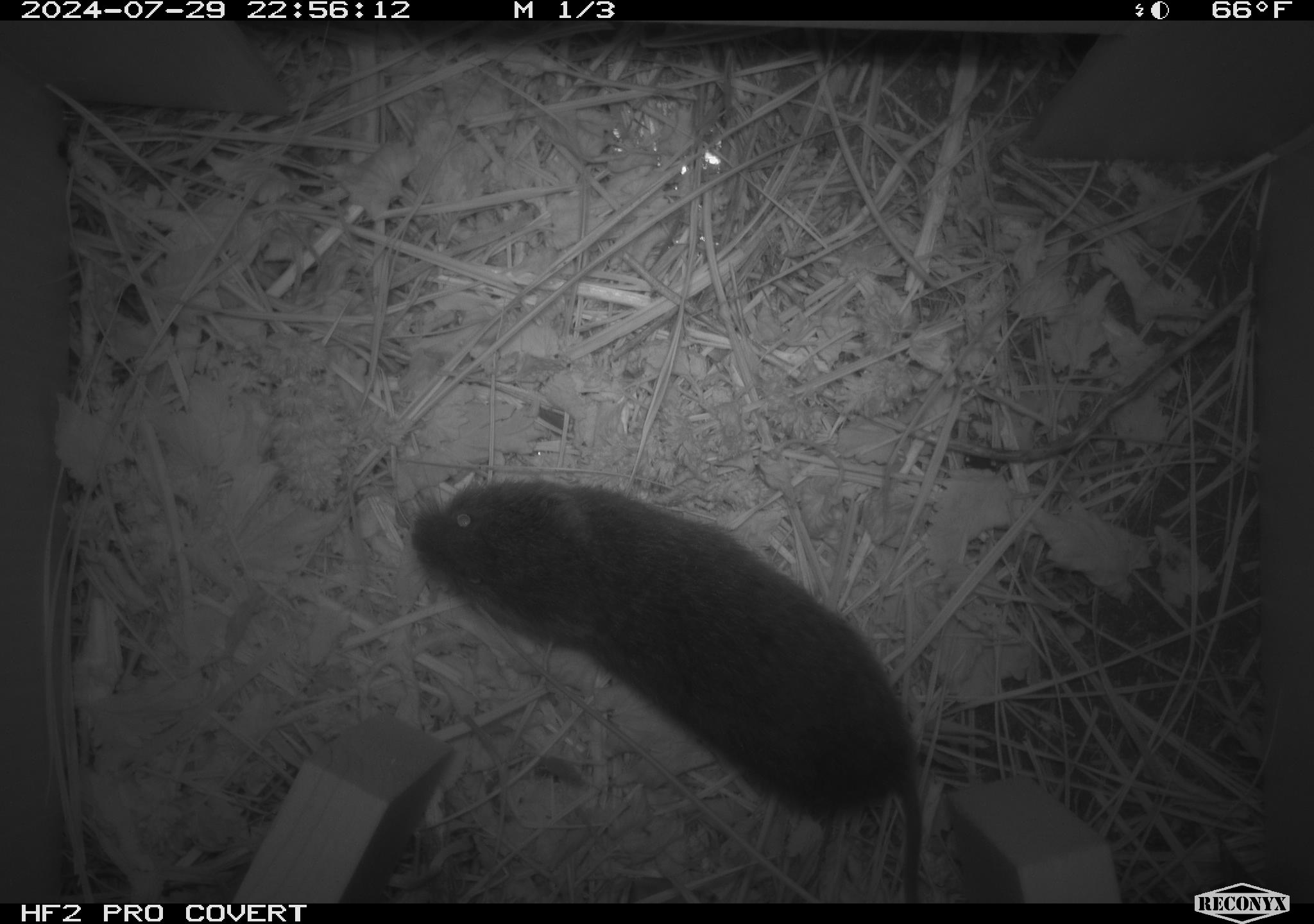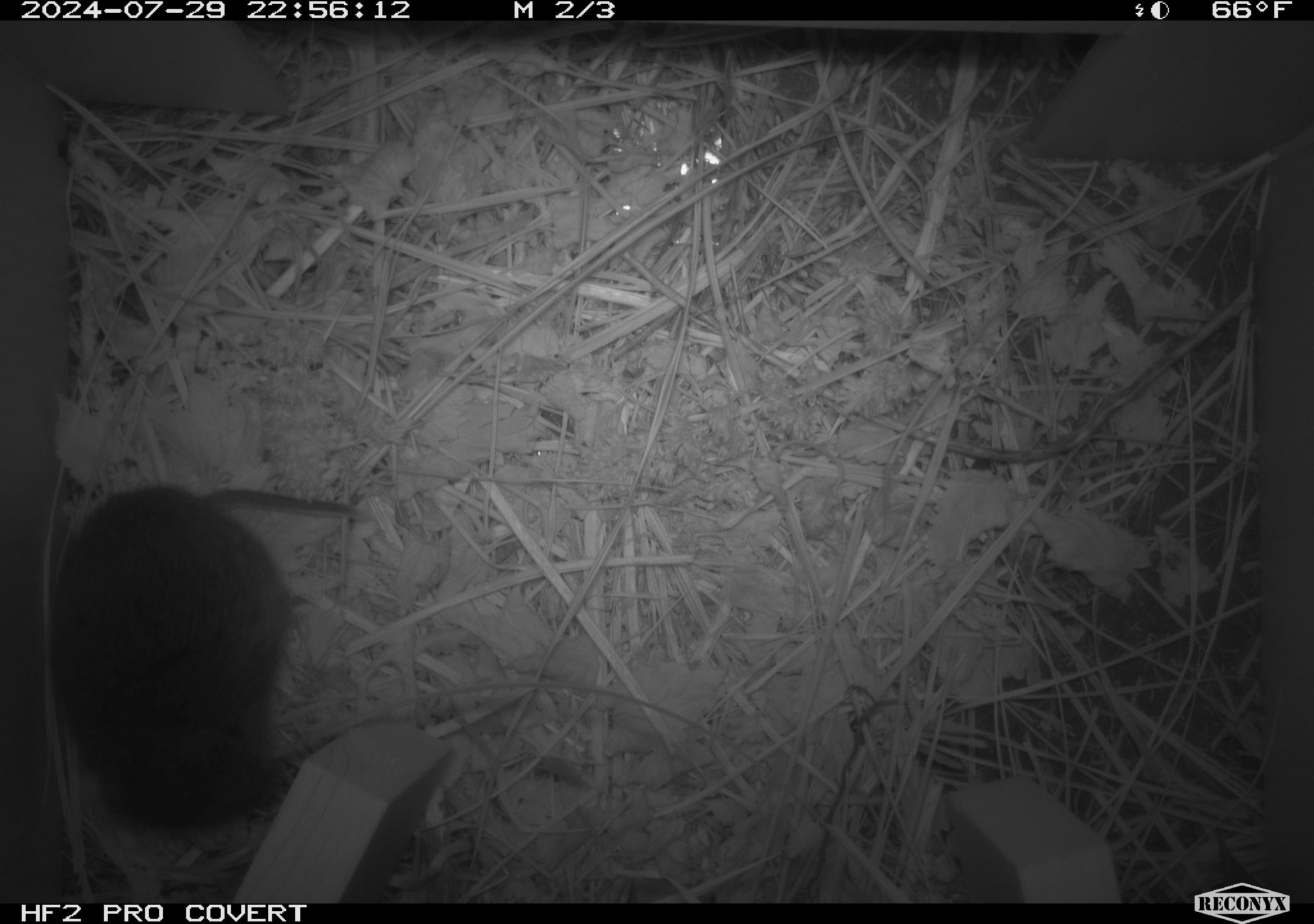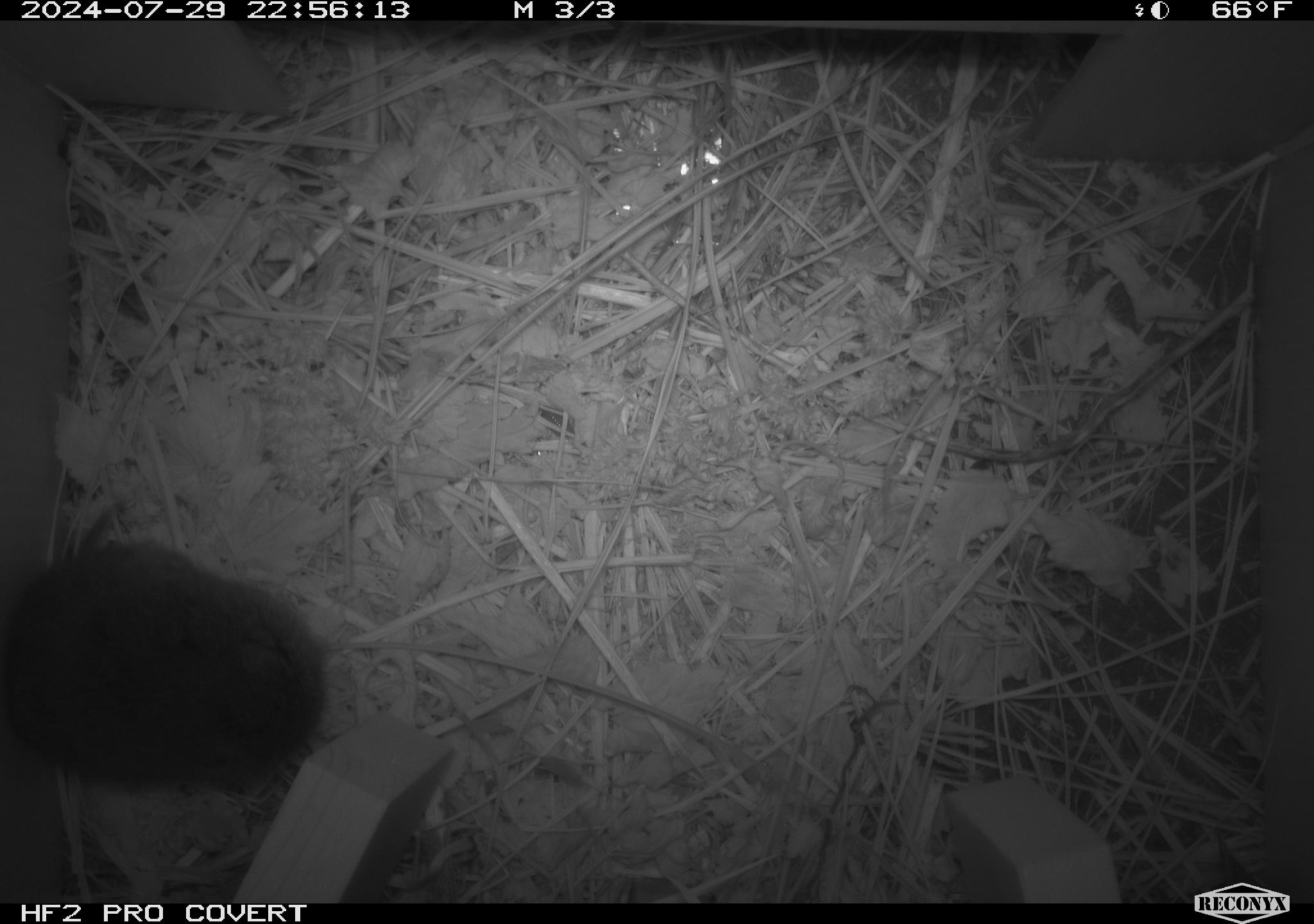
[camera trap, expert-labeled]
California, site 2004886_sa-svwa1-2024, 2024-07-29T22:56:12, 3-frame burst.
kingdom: Animalia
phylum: Chordata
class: Mammalia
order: Rodentia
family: Cricetidae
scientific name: Arvicolinae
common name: voles, lemmings, and muskrats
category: arvicolinae subfamily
Arvicolinae subfamily (voles, lemmings, and muskrats) (Arvicolinae).